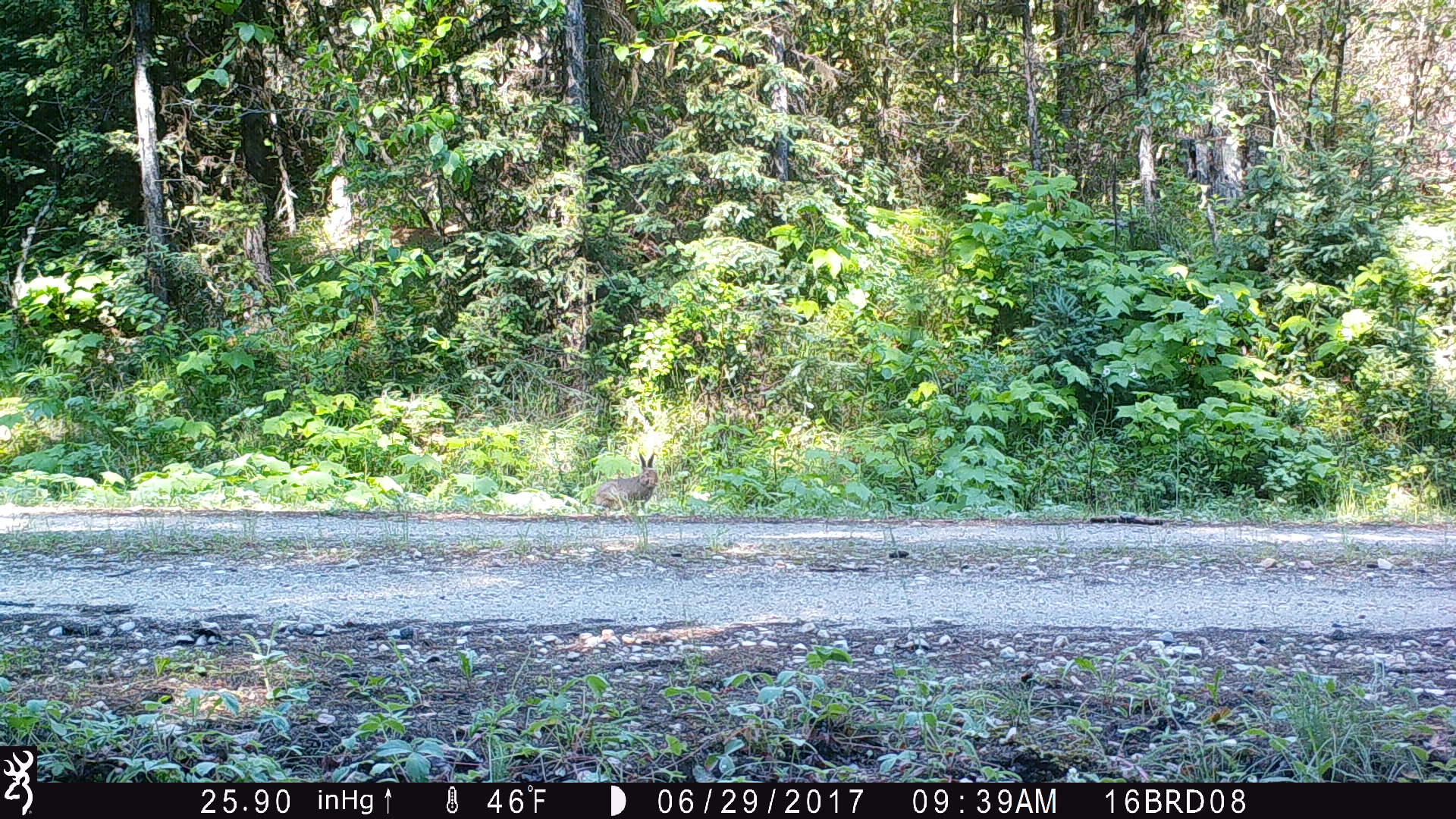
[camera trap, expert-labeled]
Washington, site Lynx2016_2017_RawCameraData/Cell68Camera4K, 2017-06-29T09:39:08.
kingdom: Animalia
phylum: Chordata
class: Mammalia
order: Lagomorpha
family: Leporidae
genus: Lepus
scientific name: Lepus americanus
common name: snowshoe hare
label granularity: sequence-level